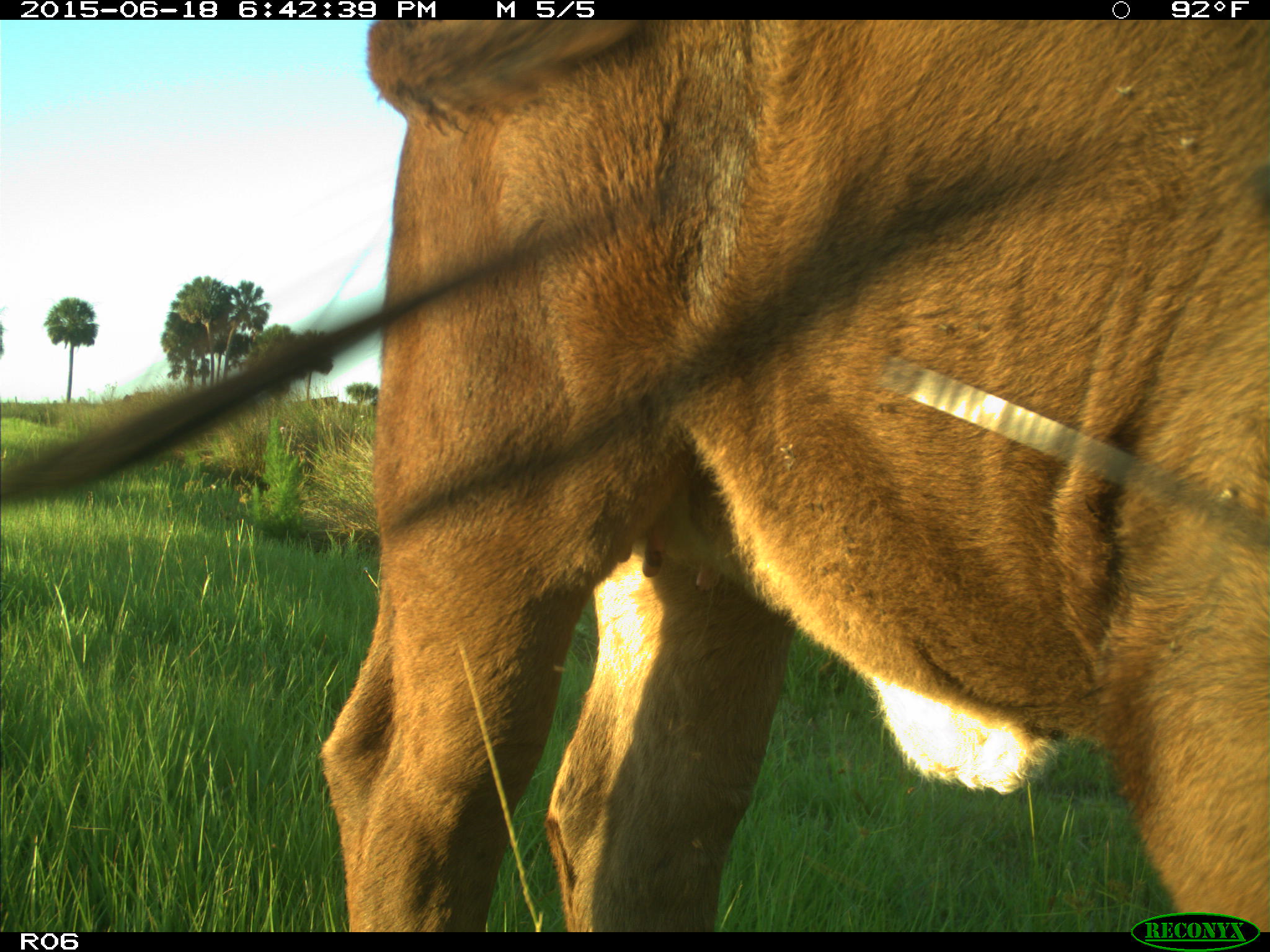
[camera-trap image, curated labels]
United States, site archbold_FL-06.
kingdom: Animalia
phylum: Chordata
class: Mammalia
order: Artiodactyla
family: Bovidae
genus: Bos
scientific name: Bos taurus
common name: domestic cow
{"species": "Bos taurus (domestic cow)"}